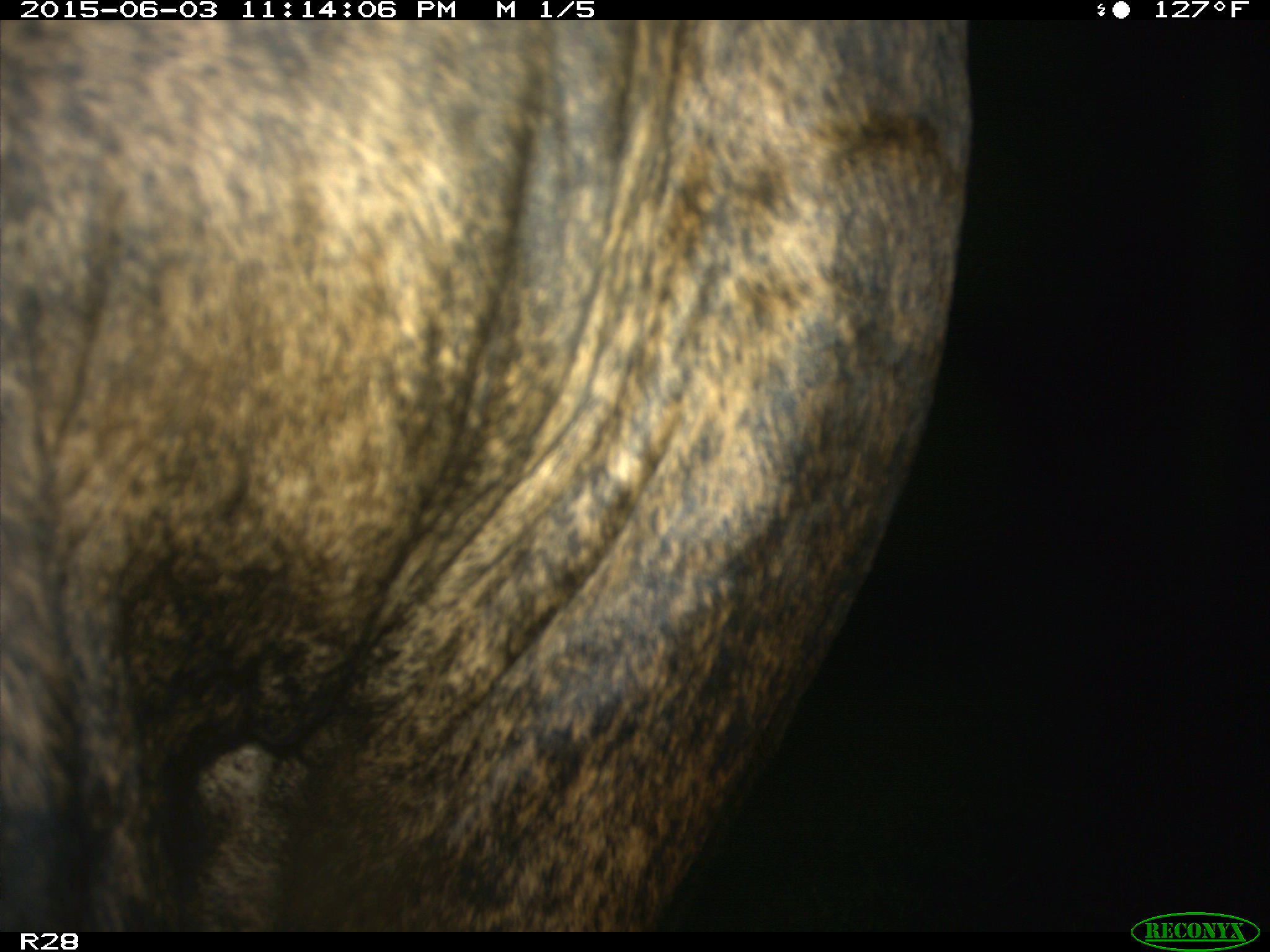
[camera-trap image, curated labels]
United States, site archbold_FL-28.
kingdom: Animalia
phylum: Chordata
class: Mammalia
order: Artiodactyla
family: Bovidae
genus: Bos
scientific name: Bos taurus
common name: domestic cow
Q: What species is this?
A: Bos taurus (domestic cow).